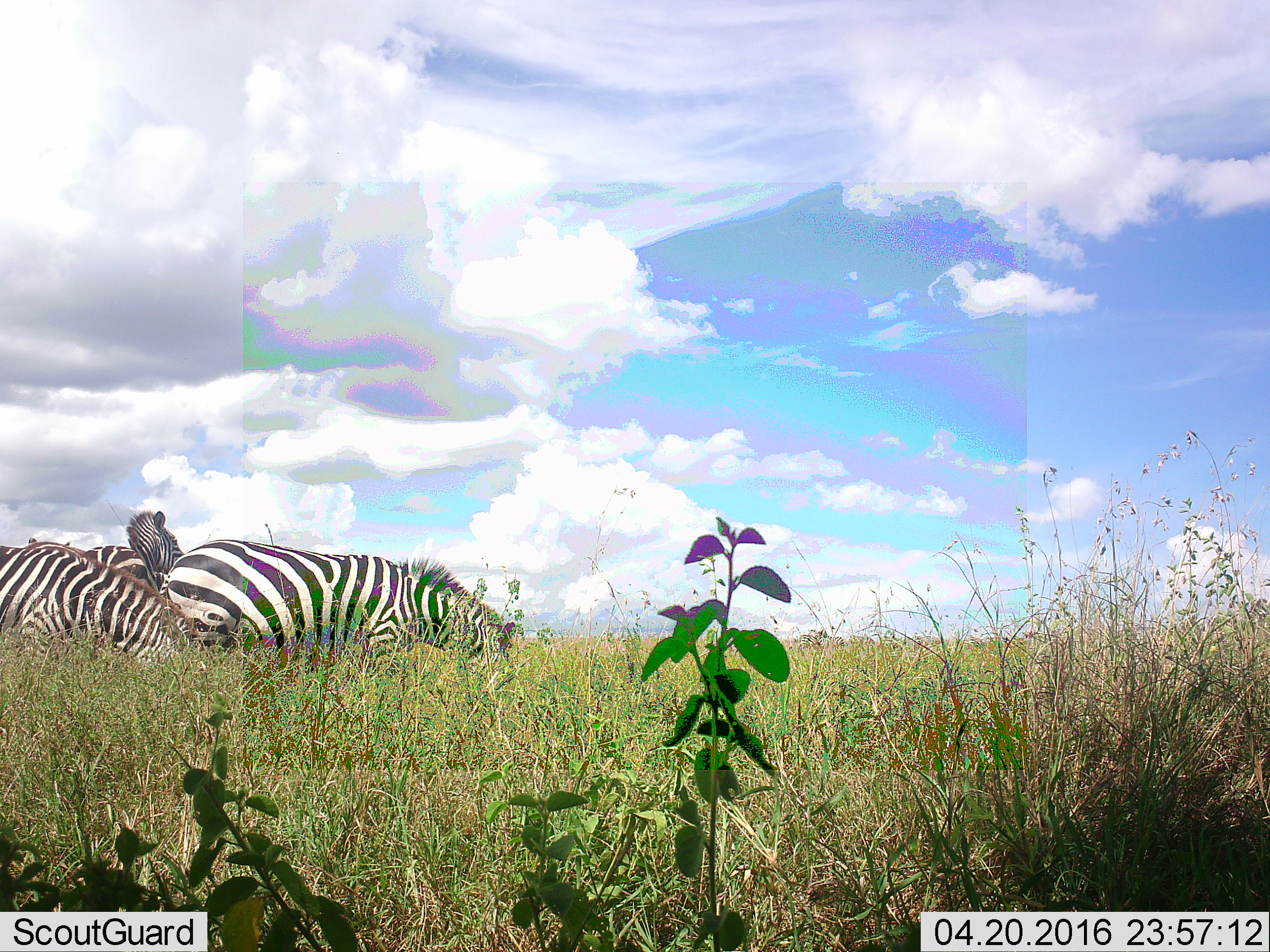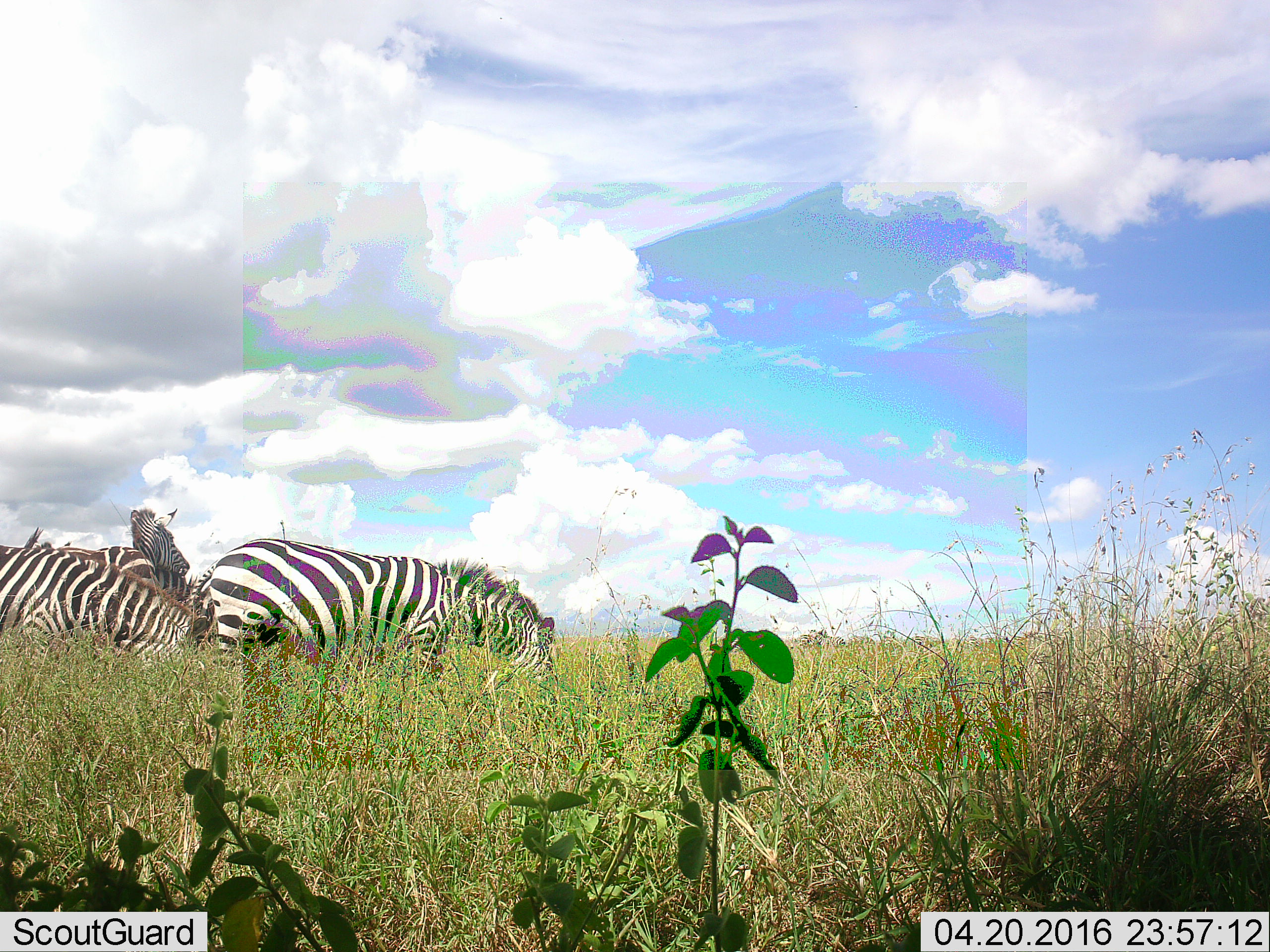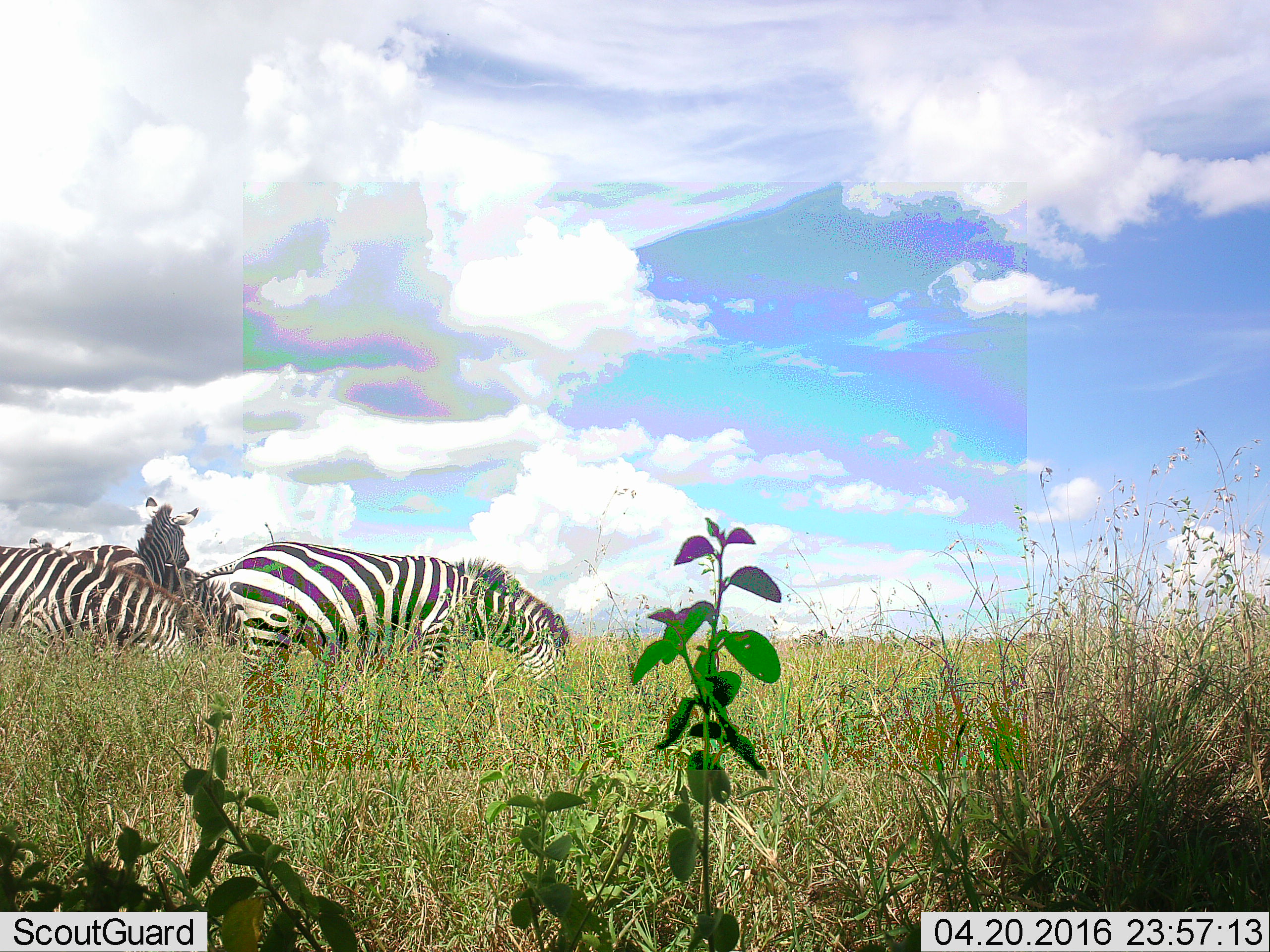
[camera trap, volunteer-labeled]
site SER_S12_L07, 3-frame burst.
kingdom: Animalia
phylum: Chordata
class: Mammalia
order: Perissodactyla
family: Equidae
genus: Equus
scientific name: Equus quagga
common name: plains zebra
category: zebraplains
Zebraplains (plains zebra) (Equus quagga), count 3. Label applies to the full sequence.